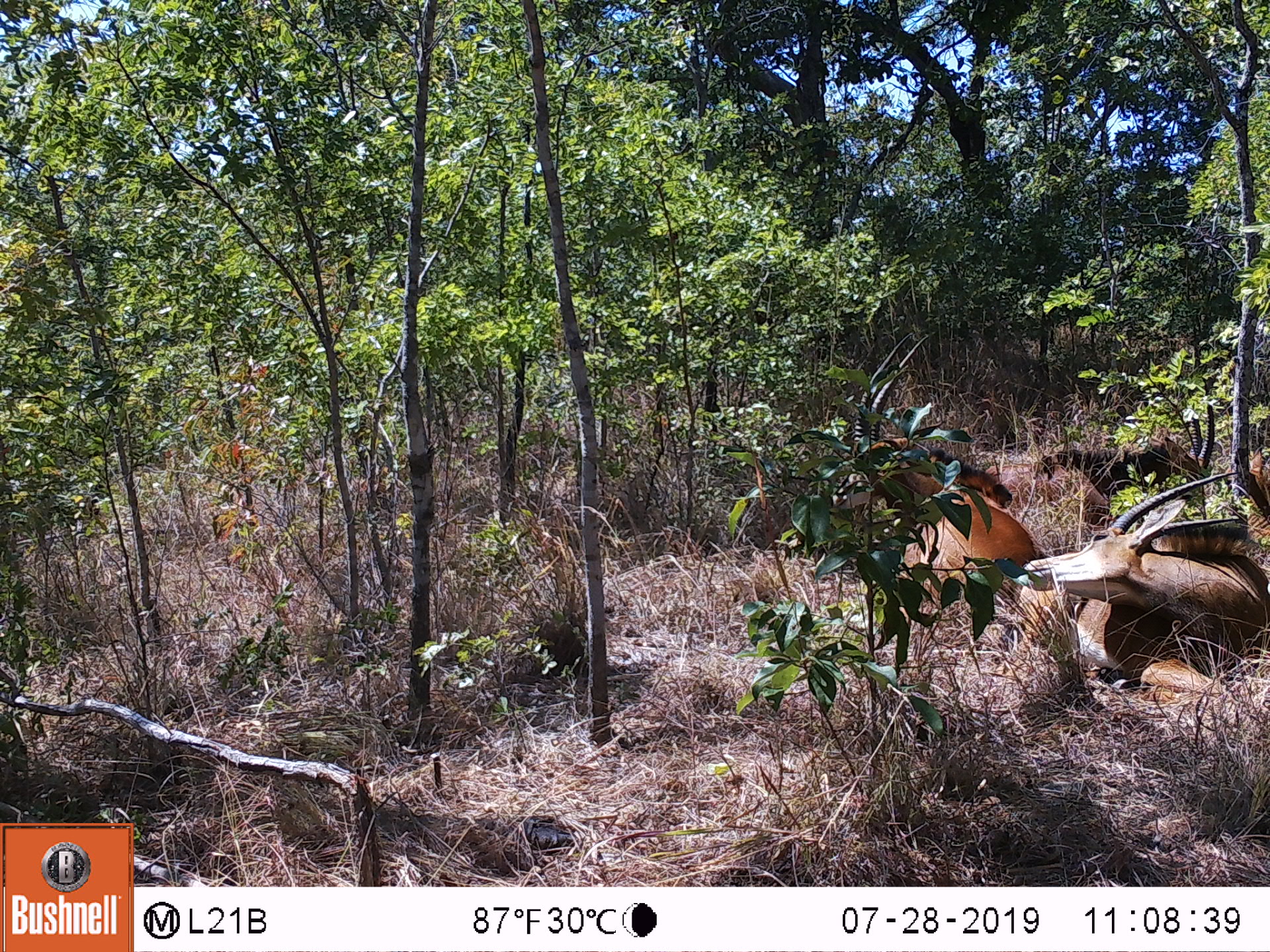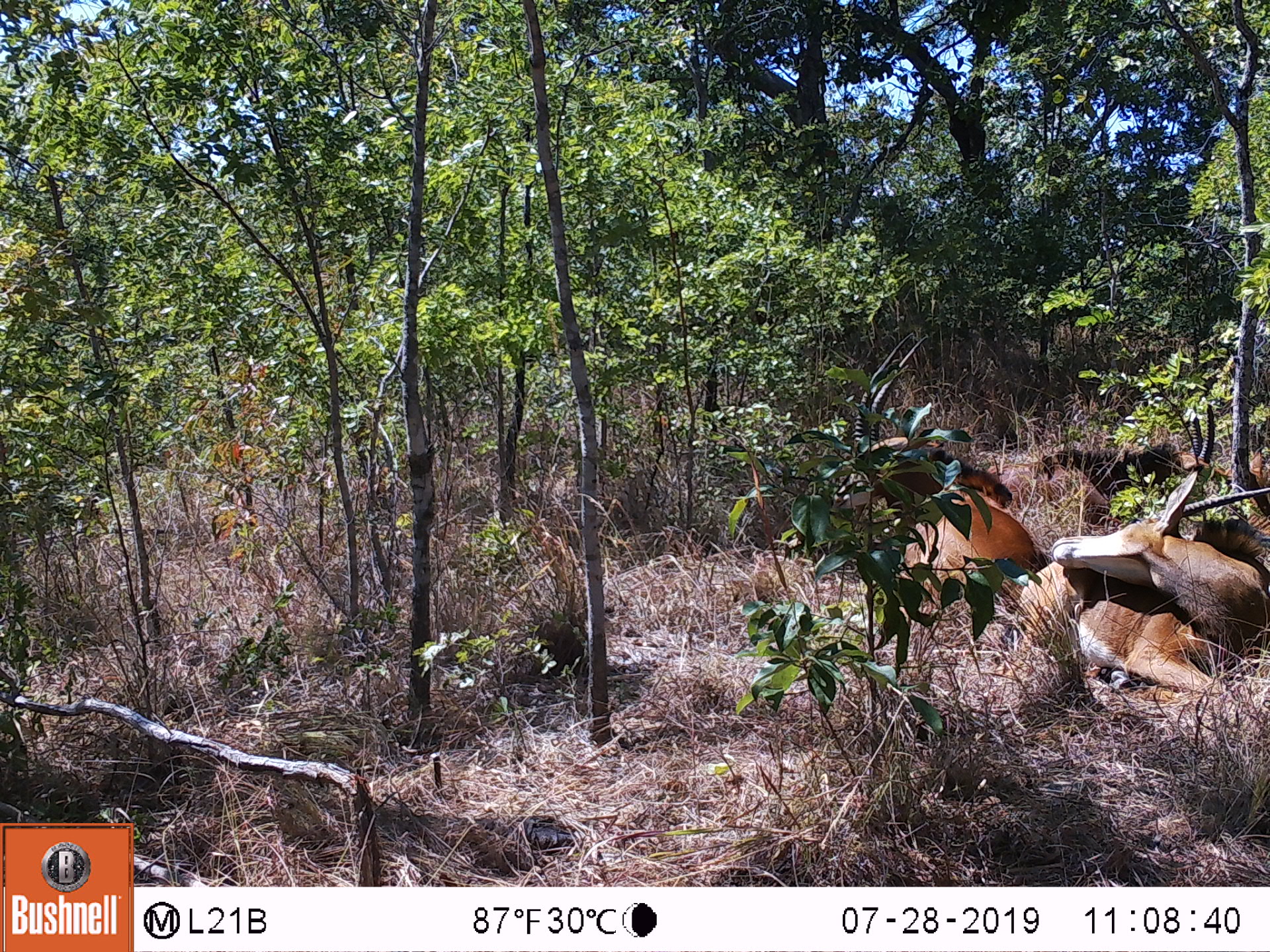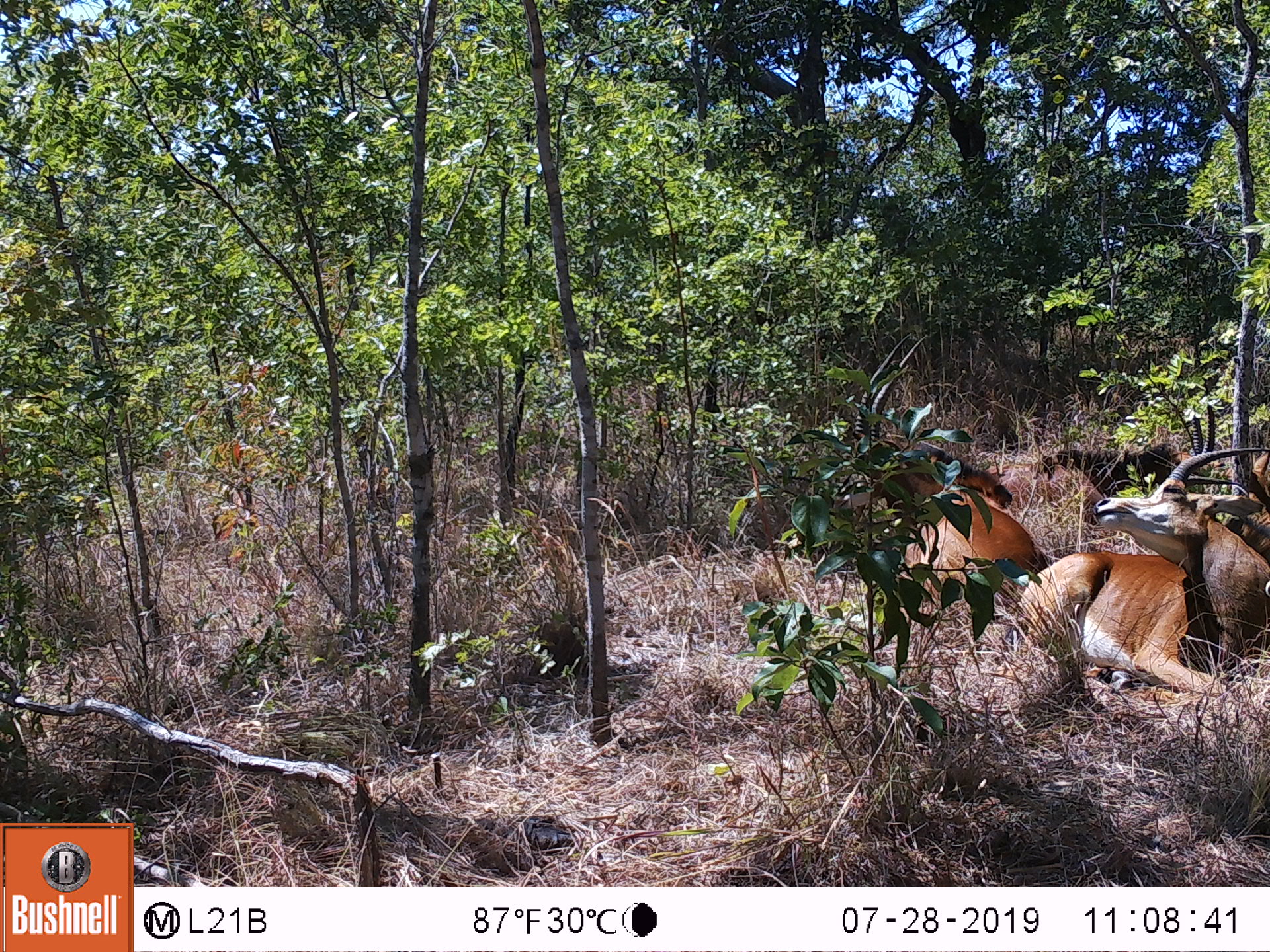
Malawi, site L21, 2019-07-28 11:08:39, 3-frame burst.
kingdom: Animalia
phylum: Chordata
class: Mammalia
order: Artiodactyla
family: Bovidae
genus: Hippotragus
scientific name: Hippotragus niger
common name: sable antelope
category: sable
Sable (sable antelope) (Hippotragus niger), count 2.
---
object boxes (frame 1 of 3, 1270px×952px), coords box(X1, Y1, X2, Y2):
sable: box(1012, 466, 1262, 691); box(853, 331, 1034, 627)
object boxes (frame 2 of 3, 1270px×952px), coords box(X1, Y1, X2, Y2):
sable: box(826, 330, 1023, 633); box(1002, 470, 1262, 697)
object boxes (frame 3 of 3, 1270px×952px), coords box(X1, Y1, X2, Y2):
sable: box(998, 433, 1262, 697); box(831, 327, 1032, 609)